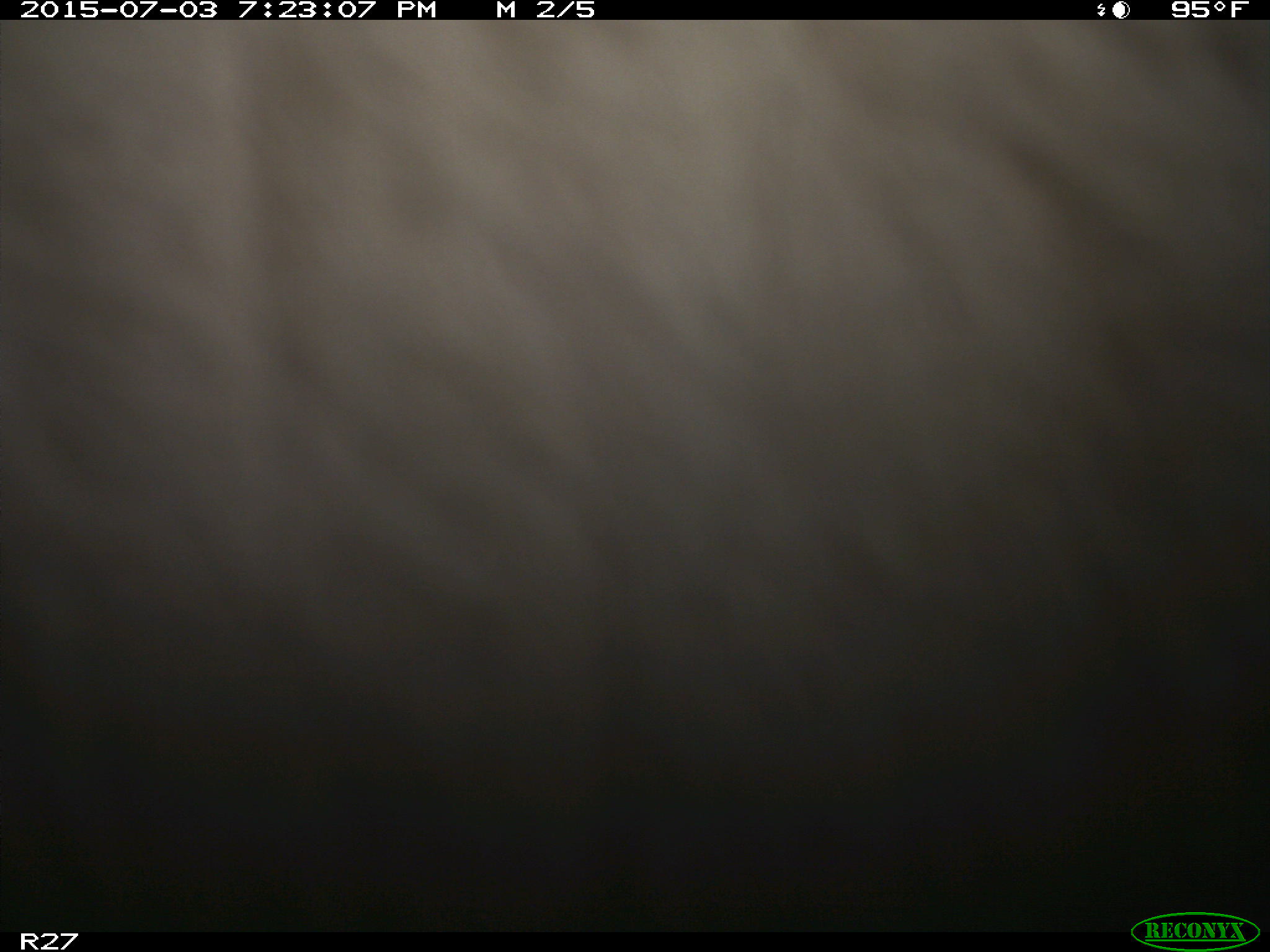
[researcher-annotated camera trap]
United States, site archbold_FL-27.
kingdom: Animalia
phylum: Chordata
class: Mammalia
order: Artiodactyla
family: Bovidae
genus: Bos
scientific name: Bos taurus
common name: domestic cow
Bos taurus (domestic cow).